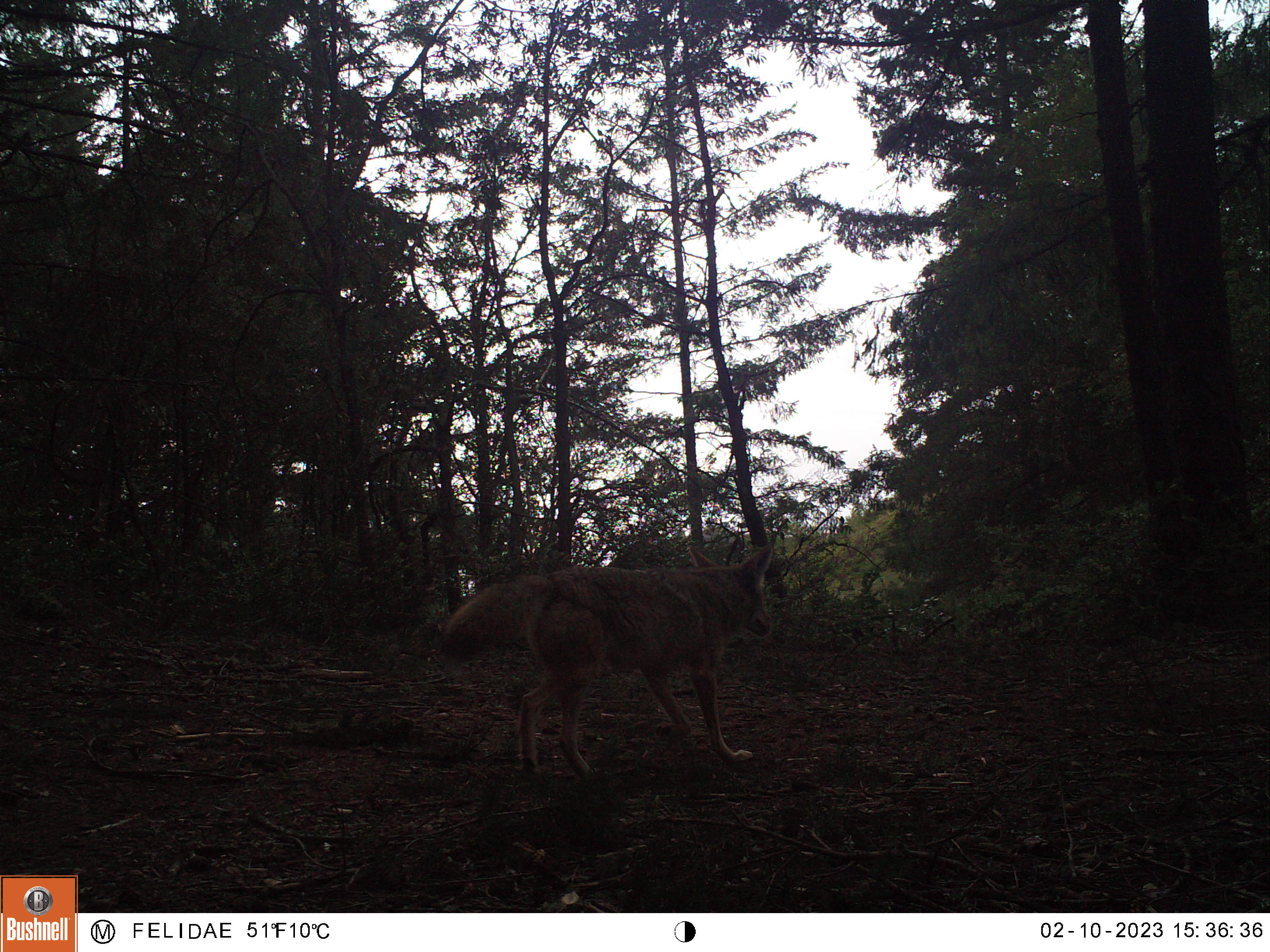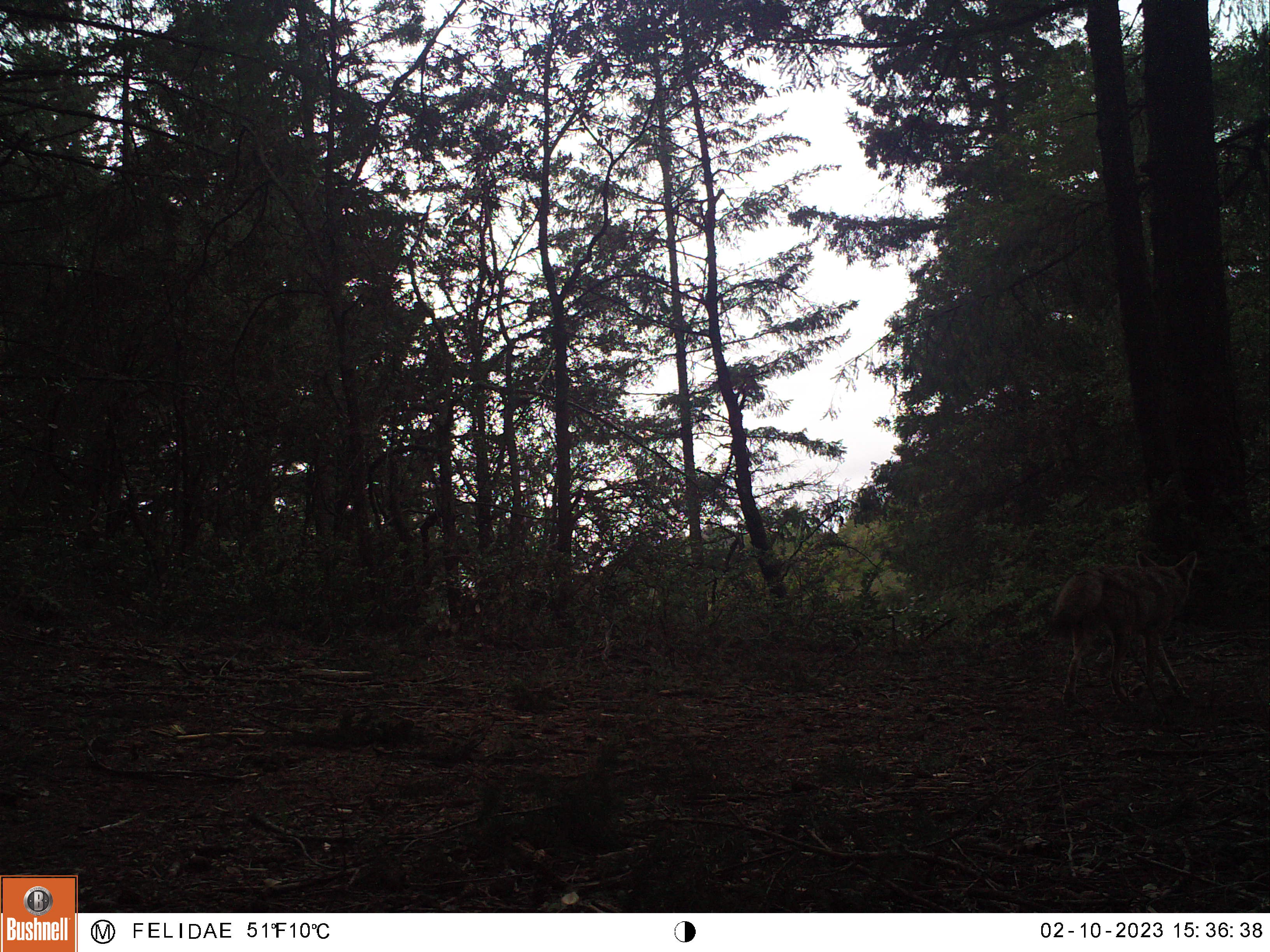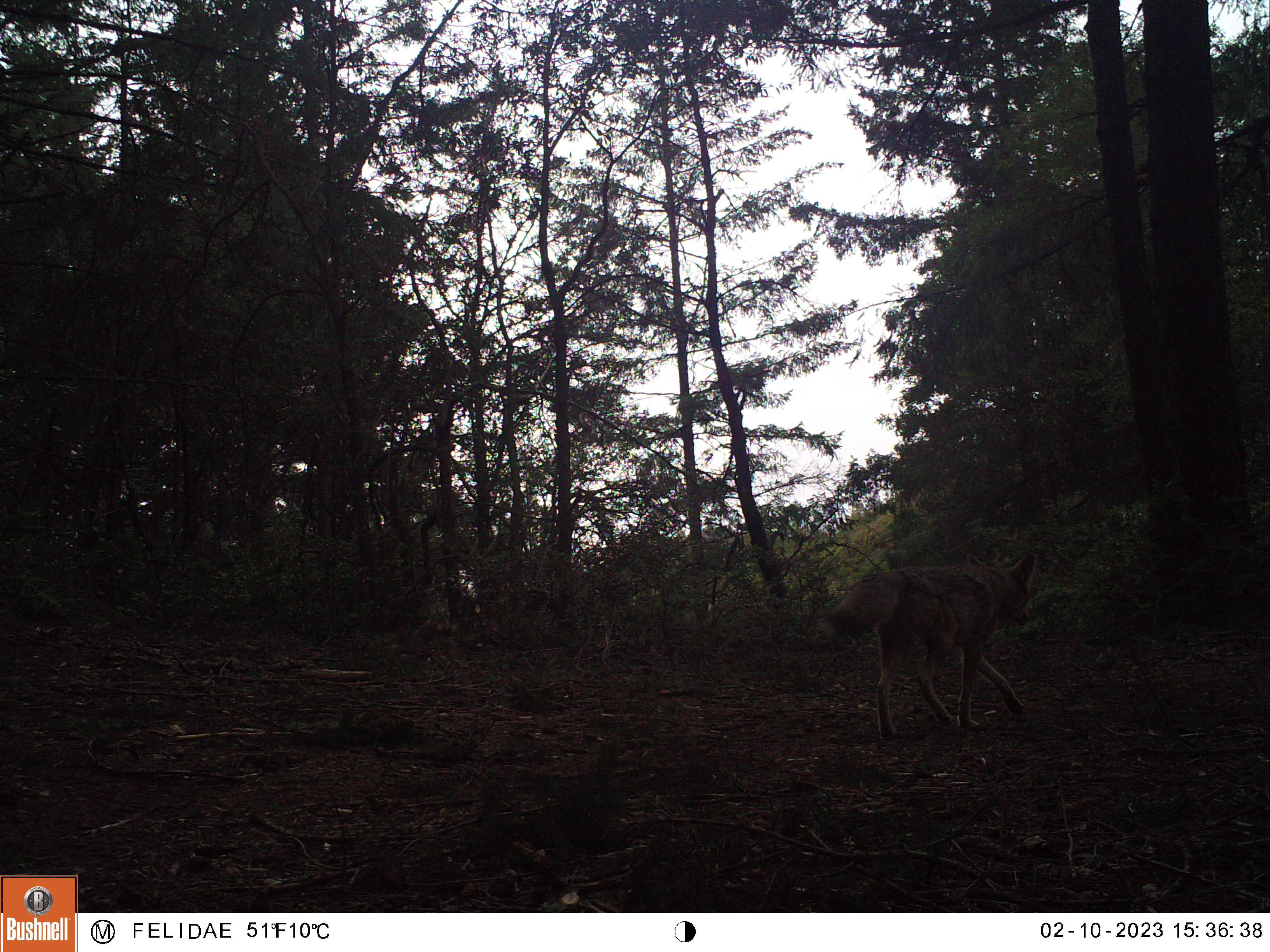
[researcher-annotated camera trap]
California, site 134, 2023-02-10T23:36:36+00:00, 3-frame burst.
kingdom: Animalia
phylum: Chordata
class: Mammalia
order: Carnivora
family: Canidae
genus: Canis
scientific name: Canis latrans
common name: coyote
Coyote (Canis latrans).